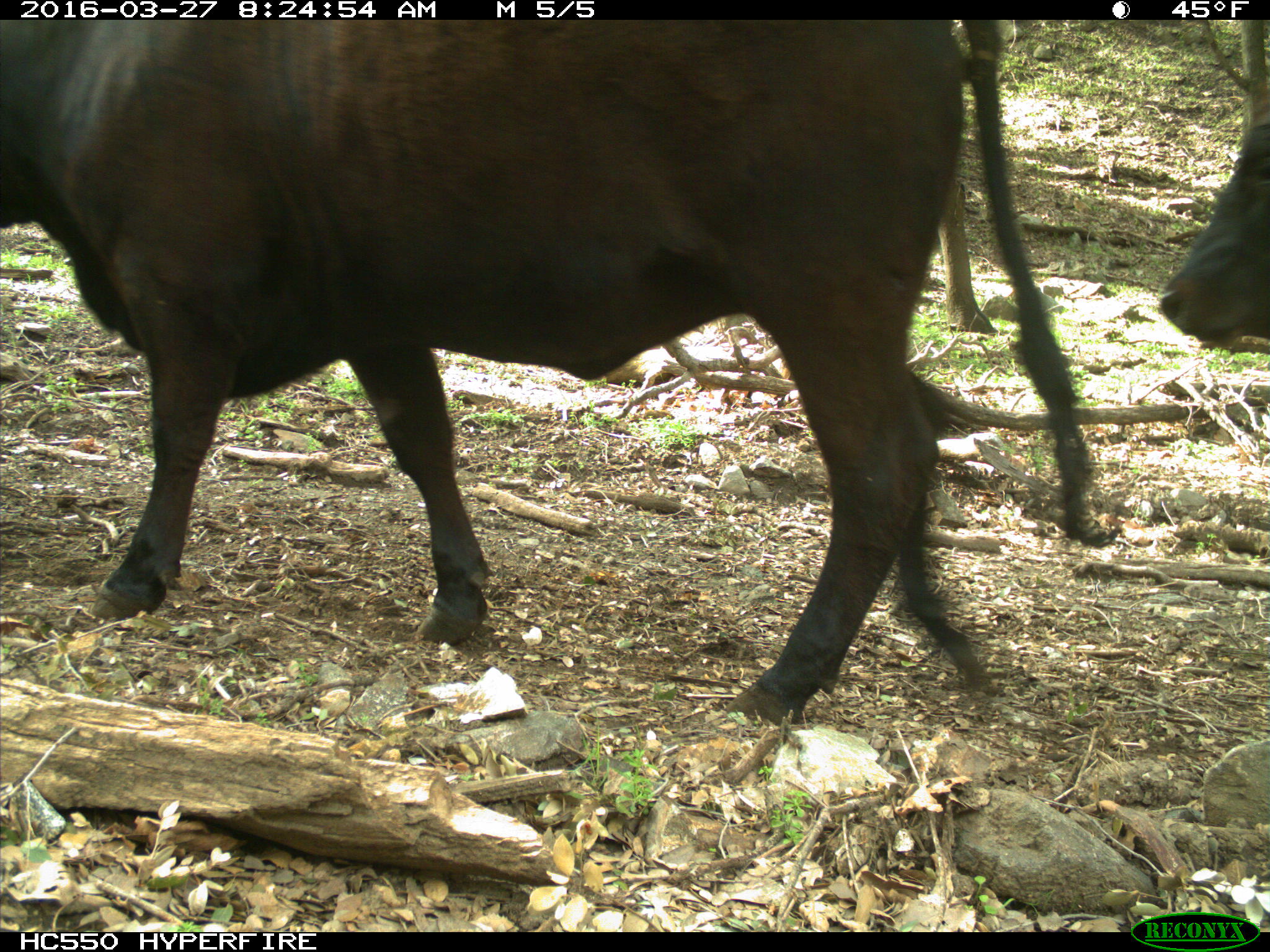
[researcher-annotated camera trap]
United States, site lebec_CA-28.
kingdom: Animalia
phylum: Chordata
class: Mammalia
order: Artiodactyla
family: Bovidae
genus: Bos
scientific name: Bos taurus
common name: domestic cow